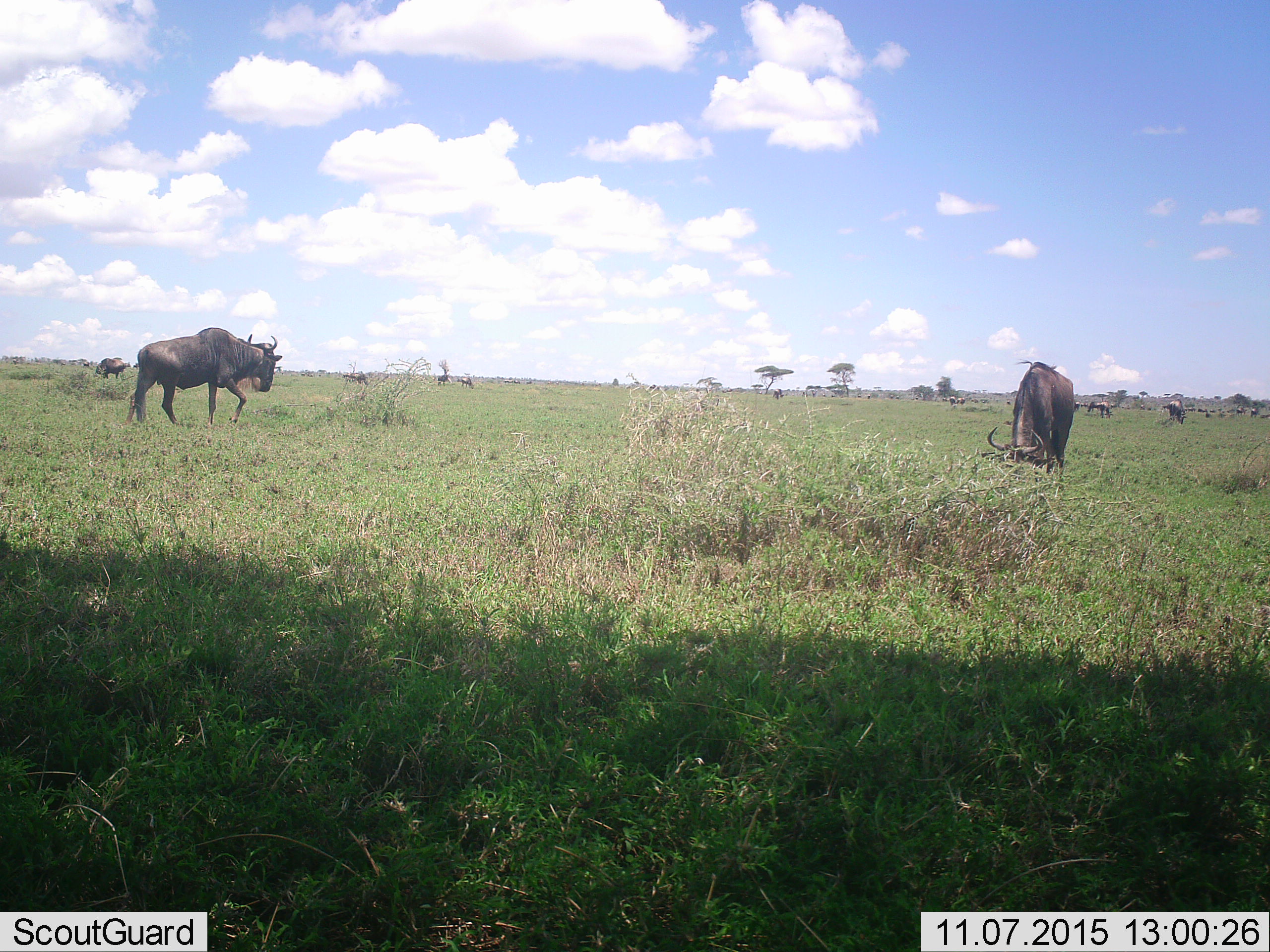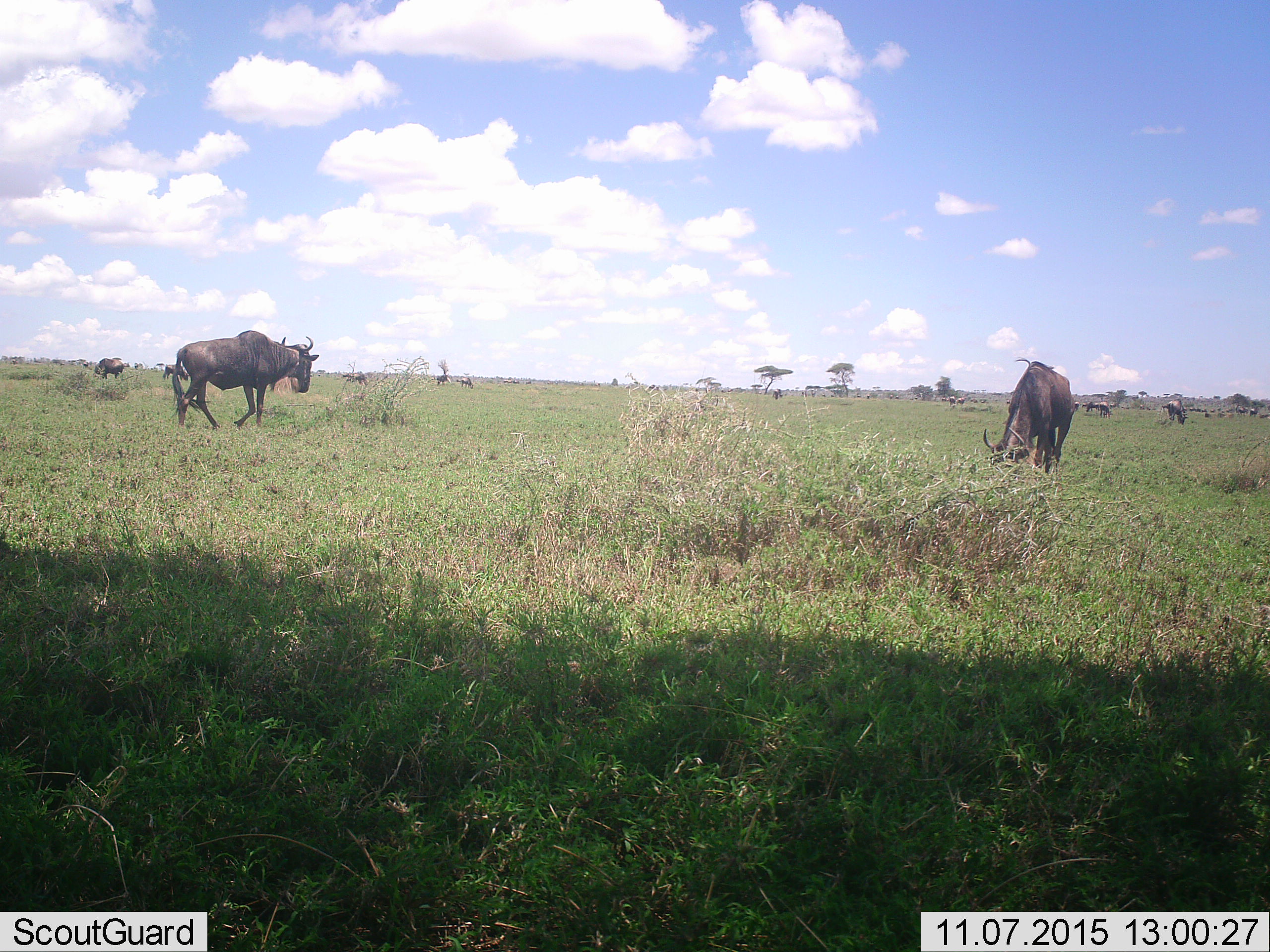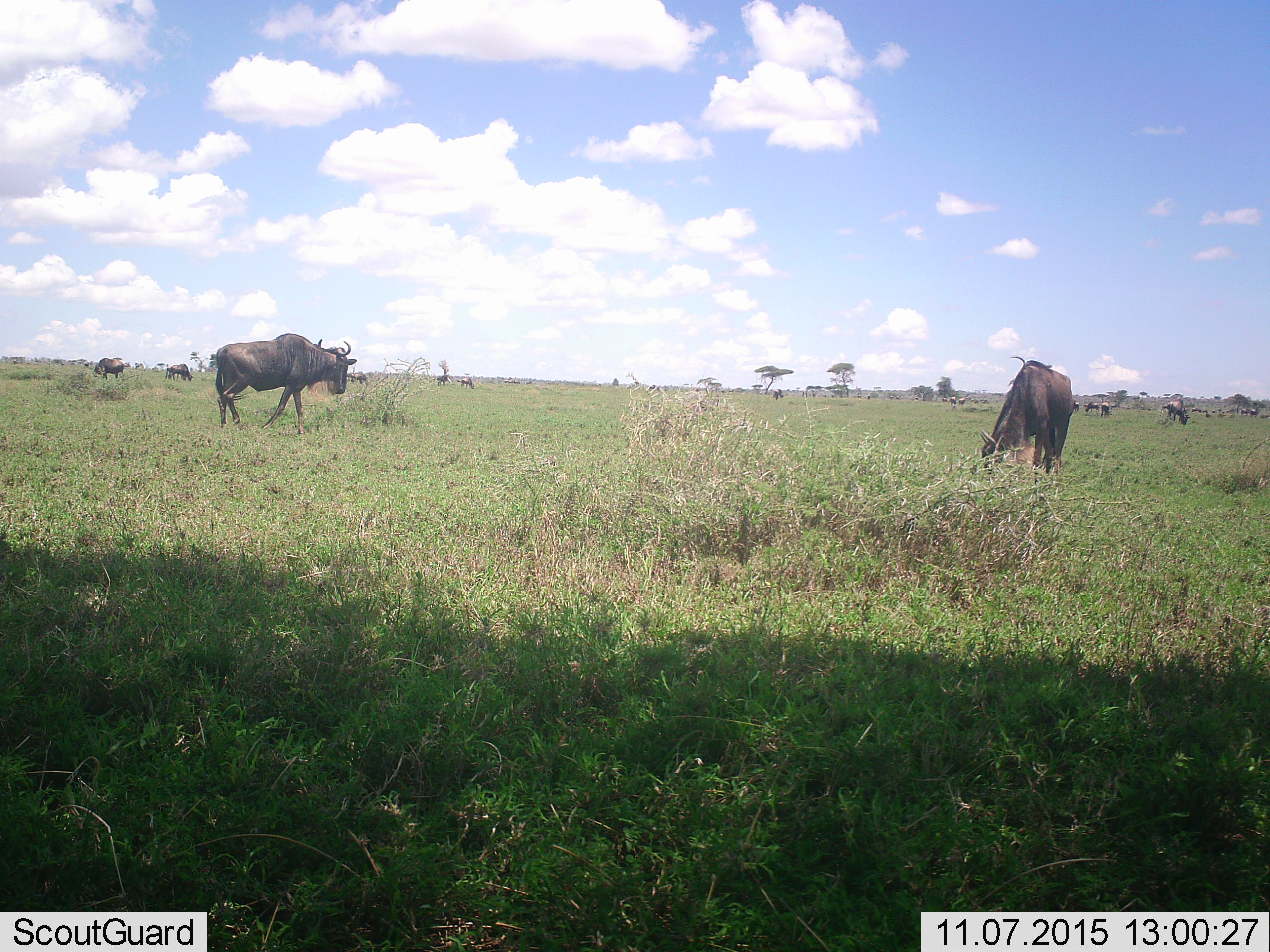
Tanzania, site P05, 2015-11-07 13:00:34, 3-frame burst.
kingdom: Animalia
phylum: Chordata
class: Mammalia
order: Artiodactyla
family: Bovidae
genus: Connochaetes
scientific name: Connochaetes taurinus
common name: blue wildebeest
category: wildebeest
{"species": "wildebeest (blue wildebeest) (Connochaetes taurinus)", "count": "11-50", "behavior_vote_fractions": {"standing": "60%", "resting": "0%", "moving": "60%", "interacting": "0%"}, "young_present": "0%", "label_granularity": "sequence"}